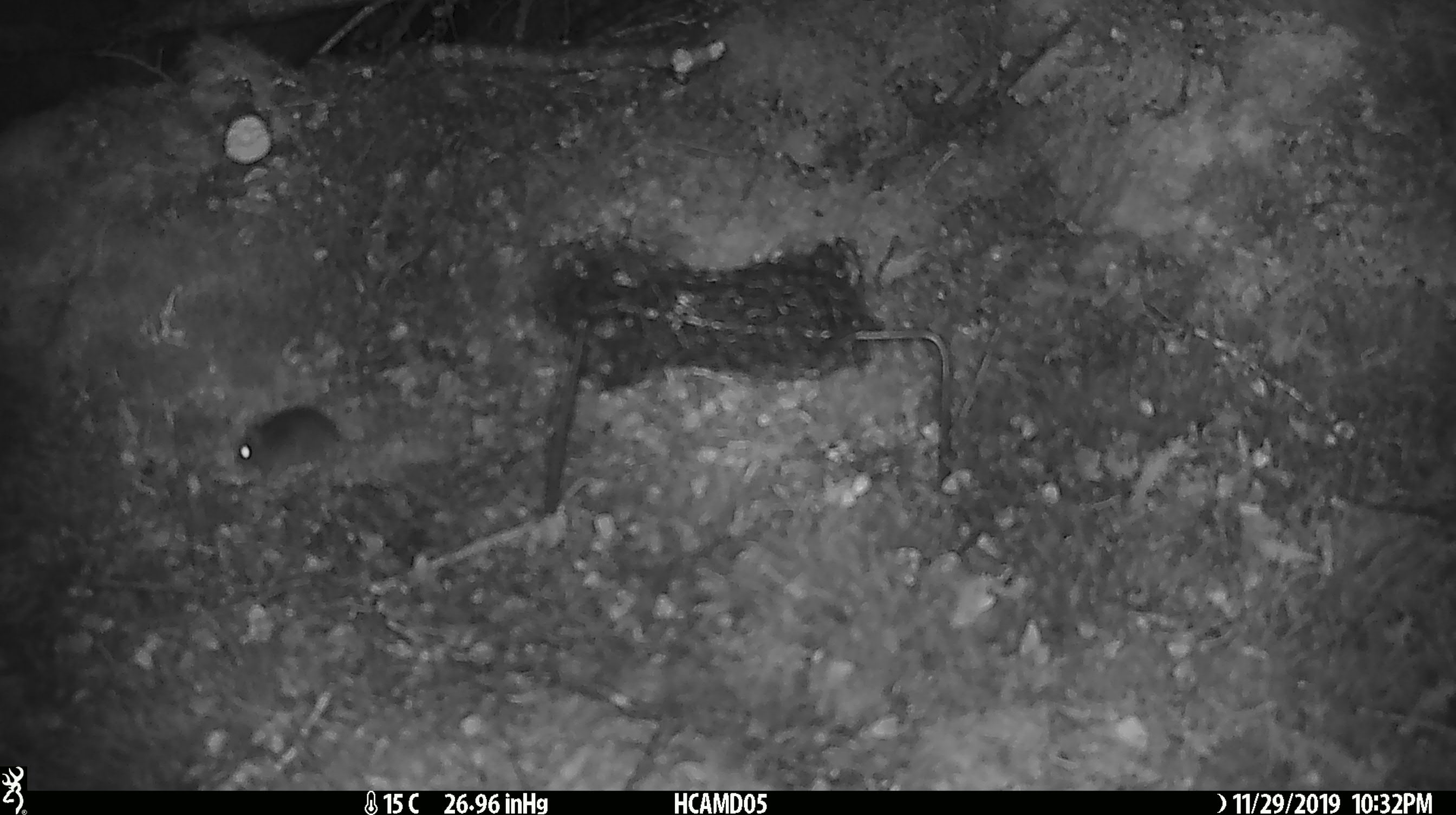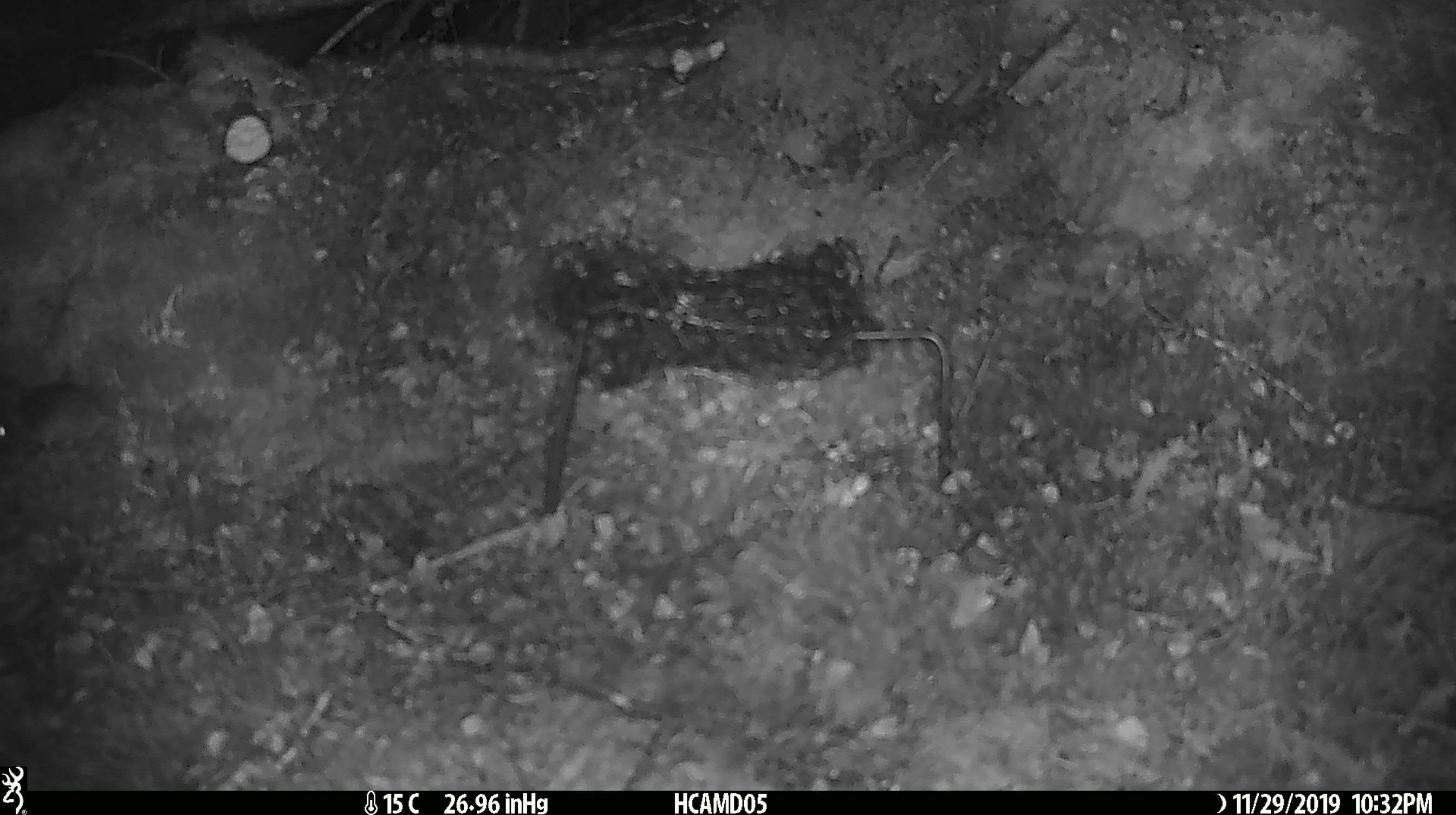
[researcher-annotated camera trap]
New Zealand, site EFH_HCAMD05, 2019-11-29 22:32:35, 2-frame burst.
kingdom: Animalia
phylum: Chordata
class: Mammalia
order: Rodentia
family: Muridae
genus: Mus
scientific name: Mus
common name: mouse